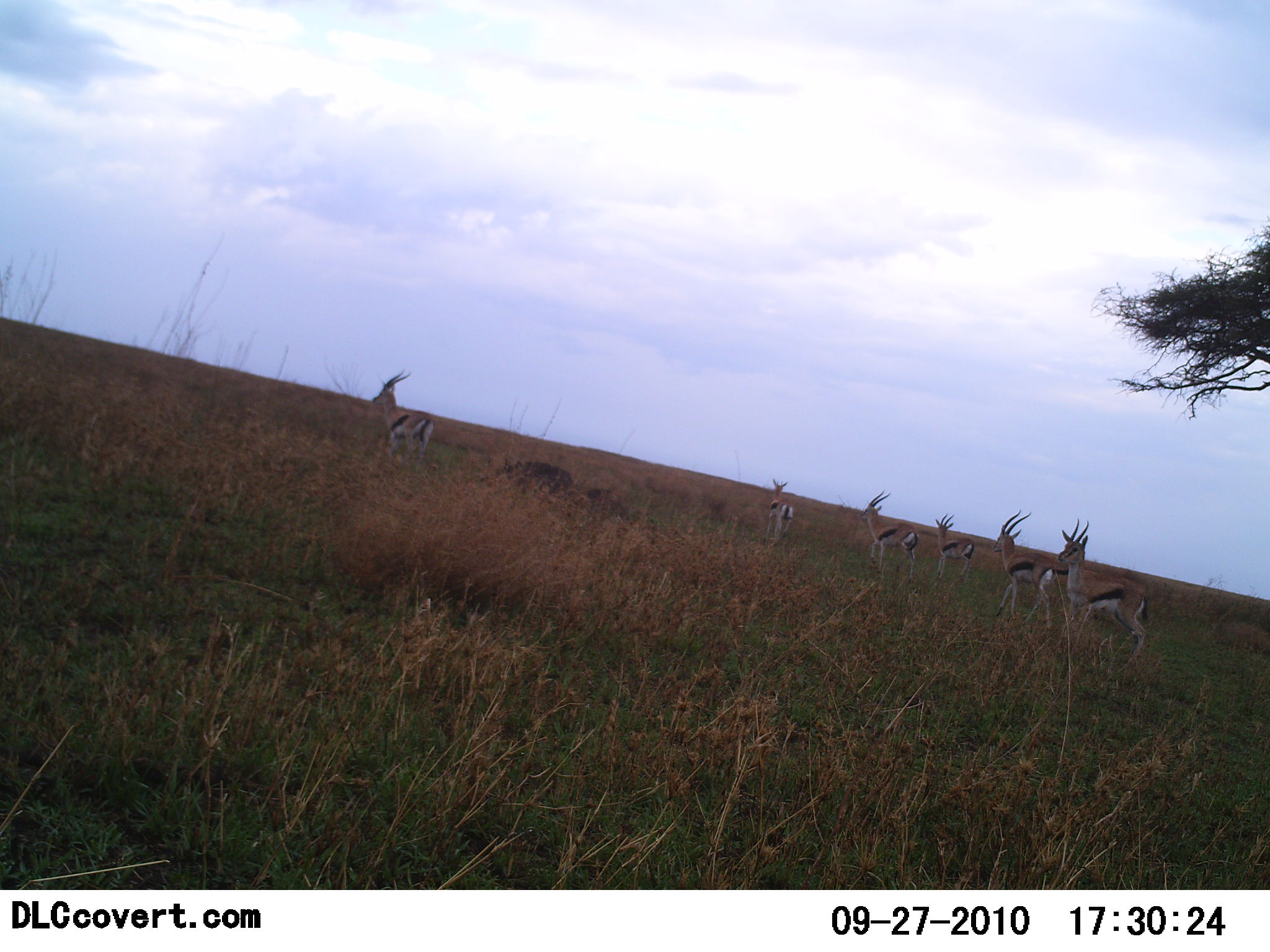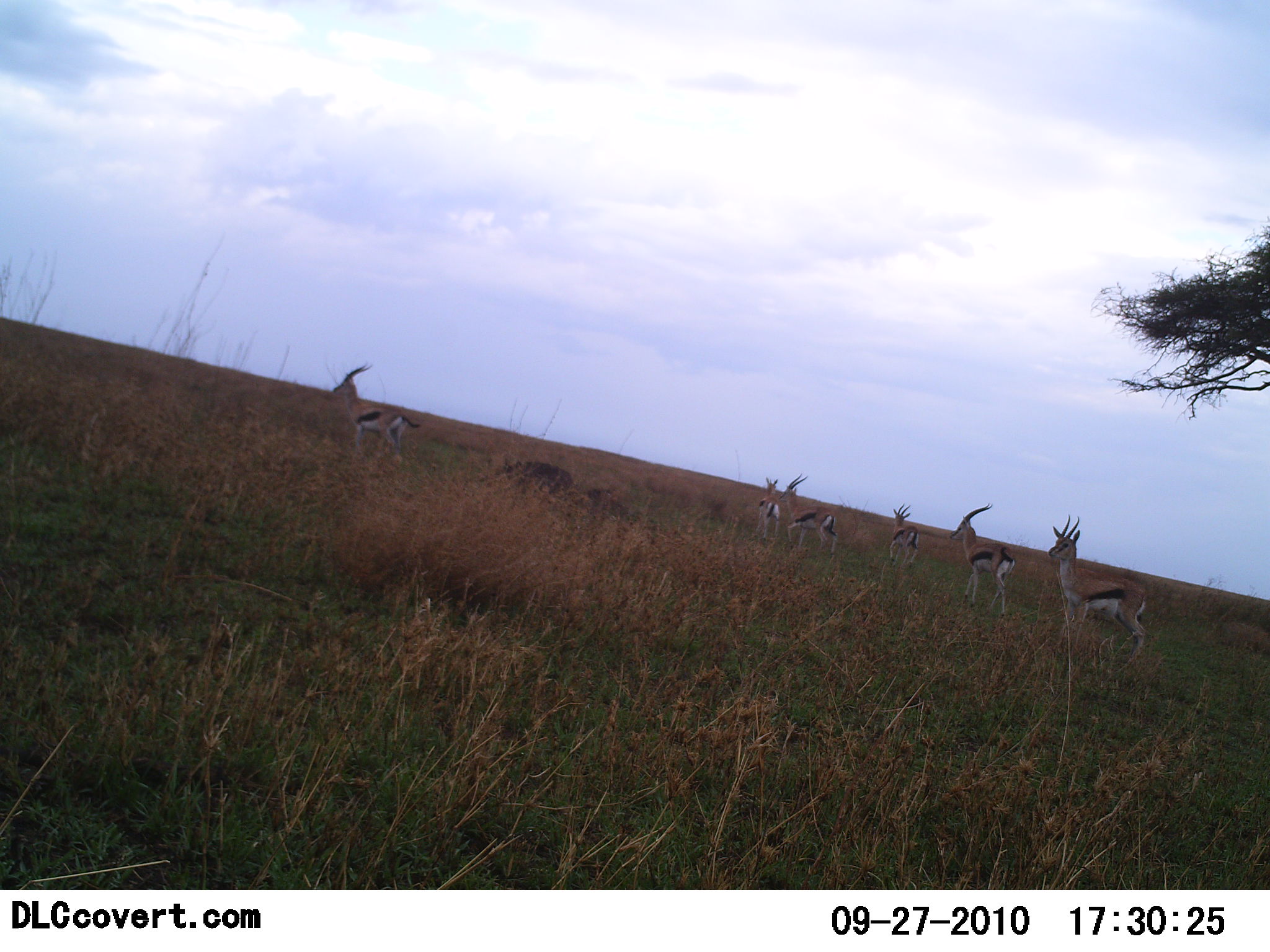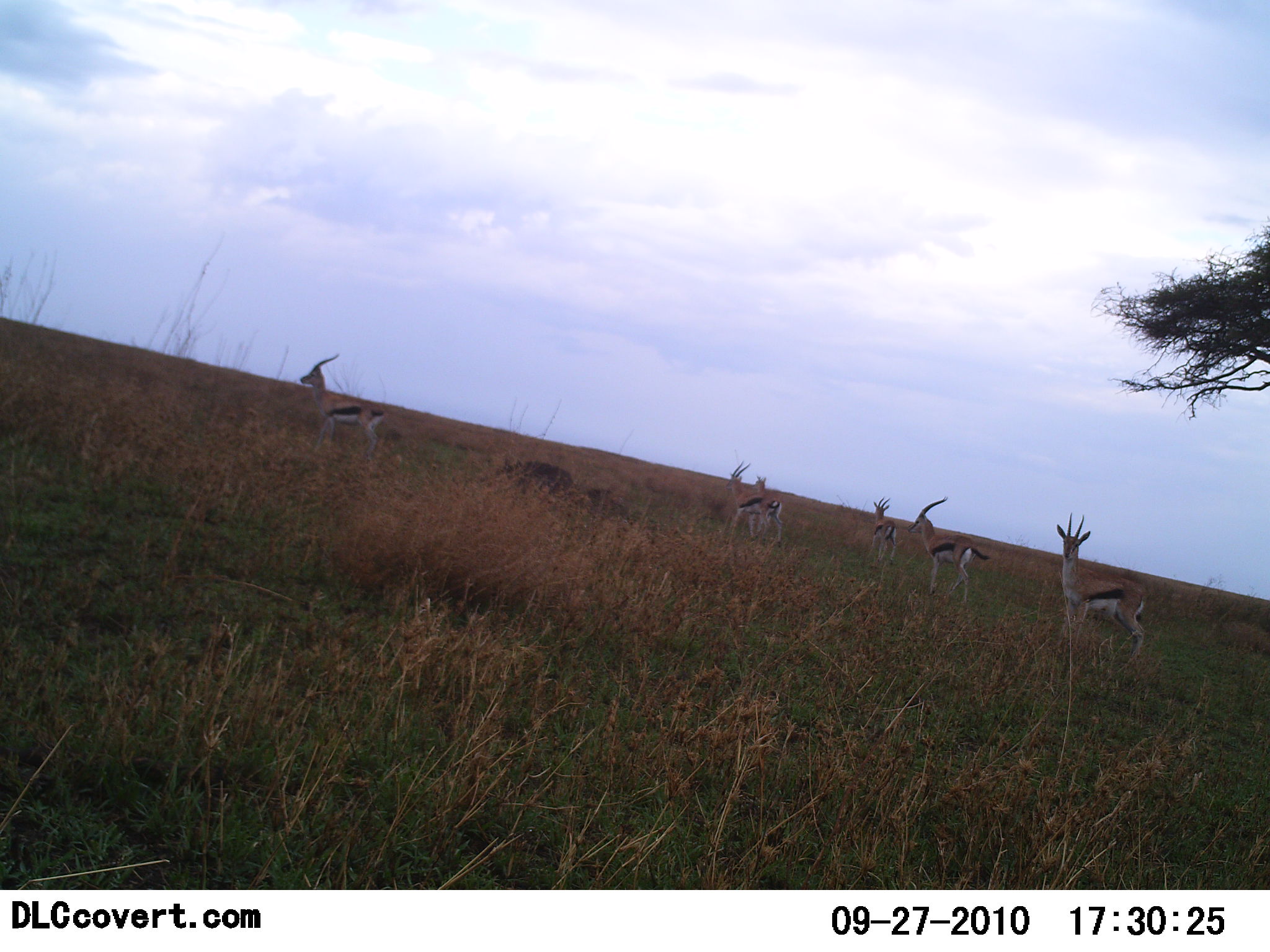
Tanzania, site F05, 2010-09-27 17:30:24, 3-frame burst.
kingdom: Animalia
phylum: Chordata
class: Mammalia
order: Artiodactyla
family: Bovidae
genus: Eudorcas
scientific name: Eudorcas thomsonii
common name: thomson's gazelle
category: gazellethomsons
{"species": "gazellethomsons (thomson's gazelle) (Eudorcas thomsonii)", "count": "6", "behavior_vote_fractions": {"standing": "58%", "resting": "0%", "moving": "79%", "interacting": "0%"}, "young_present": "0%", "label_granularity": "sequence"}